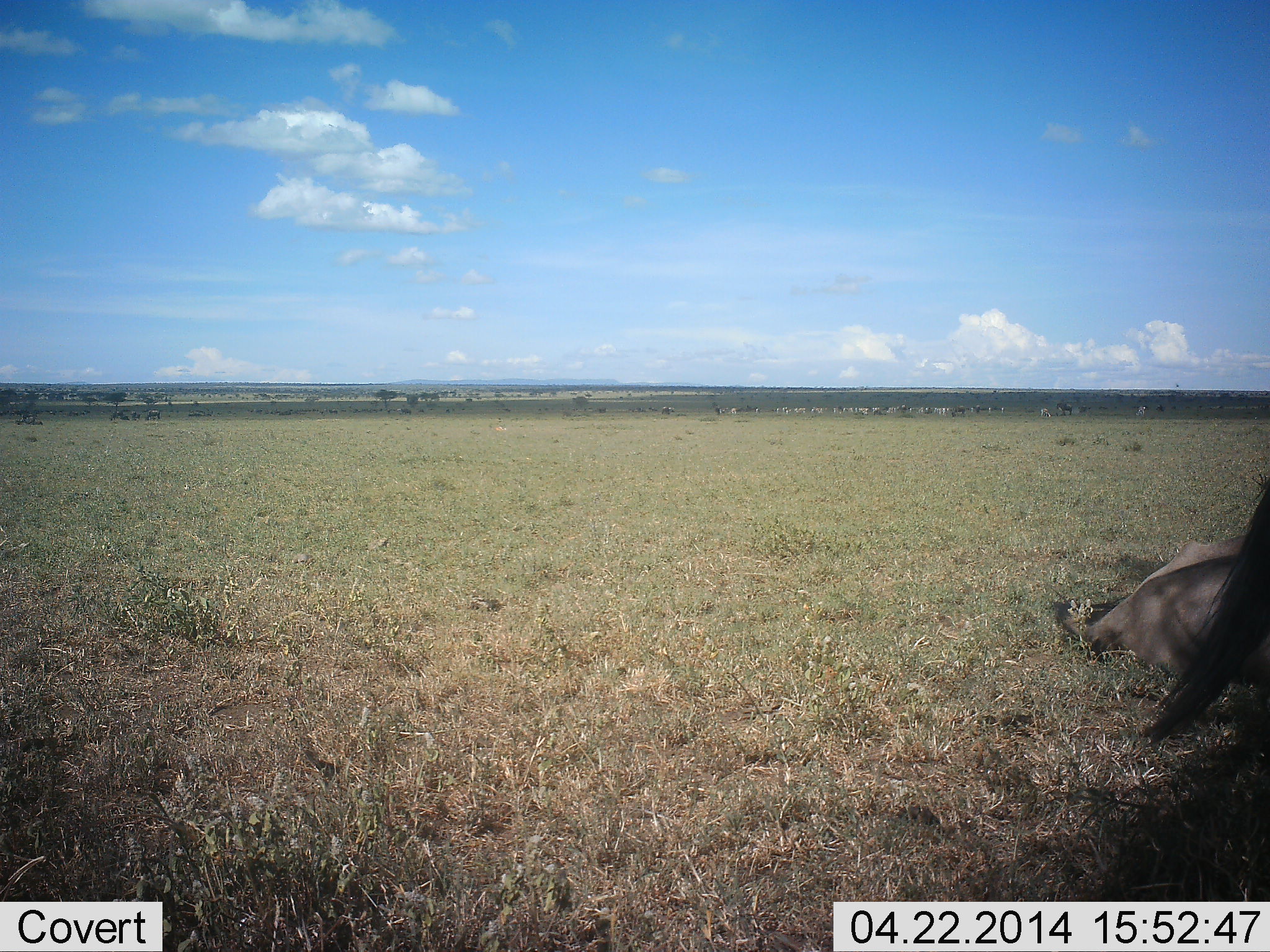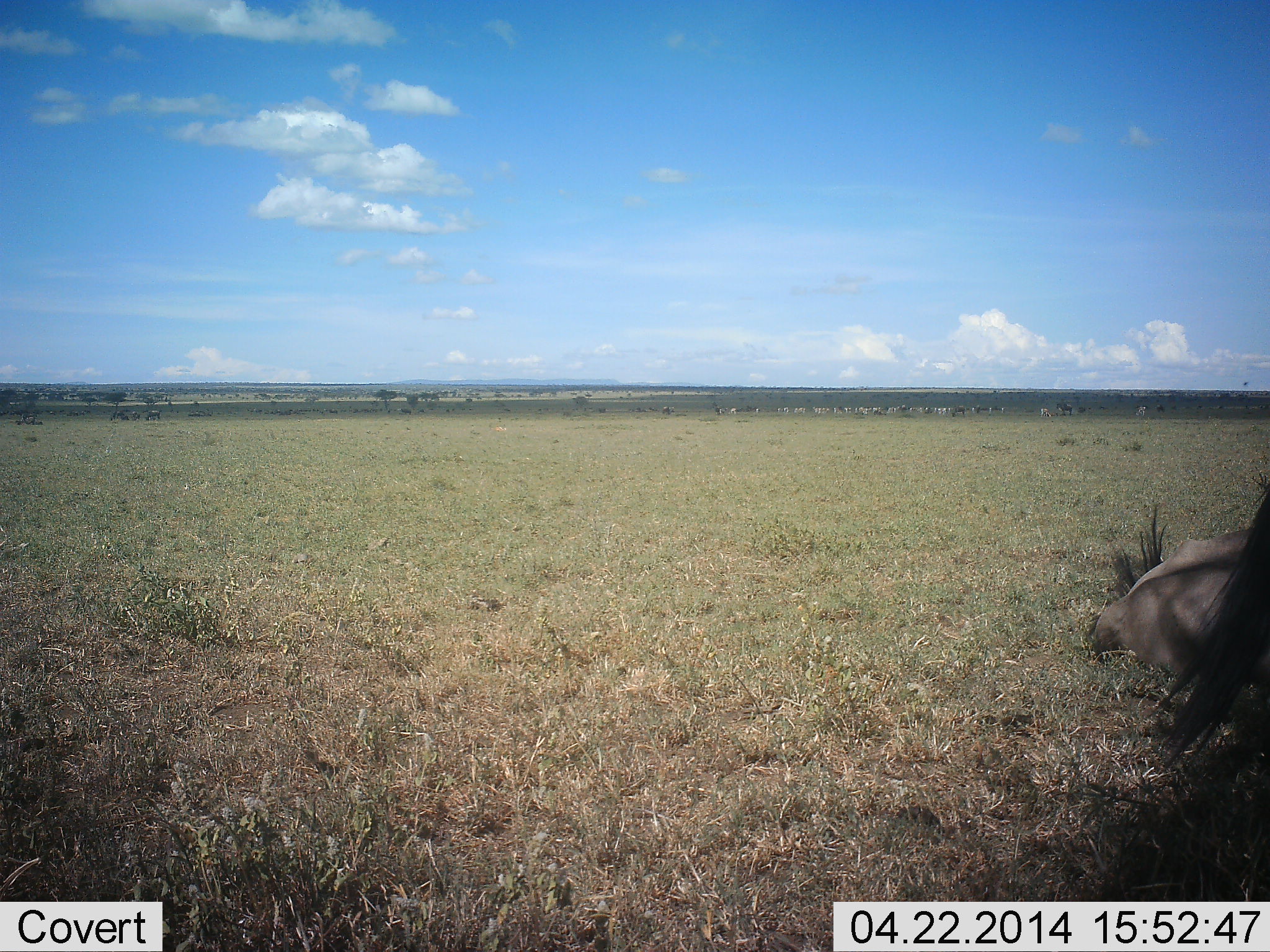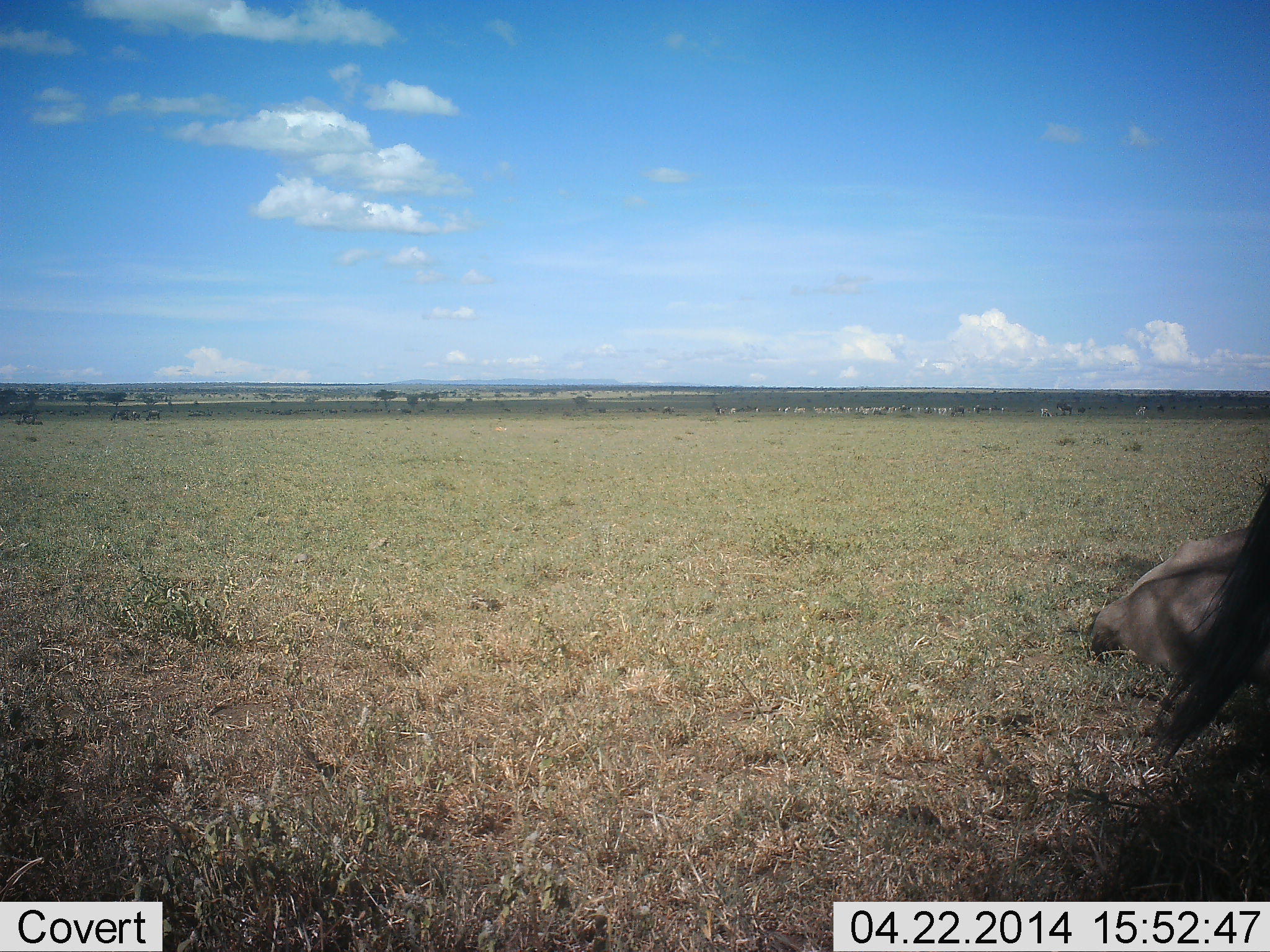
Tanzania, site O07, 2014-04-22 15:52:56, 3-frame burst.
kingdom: Animalia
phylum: Chordata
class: Mammalia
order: Artiodactyla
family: Bovidae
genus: Connochaetes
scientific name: Connochaetes taurinus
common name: blue wildebeest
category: wildebeest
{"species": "wildebeest (blue wildebeest) (Connochaetes taurinus)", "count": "2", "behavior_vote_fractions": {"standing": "60%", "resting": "90%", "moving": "0%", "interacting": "0%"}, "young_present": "0%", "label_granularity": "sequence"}